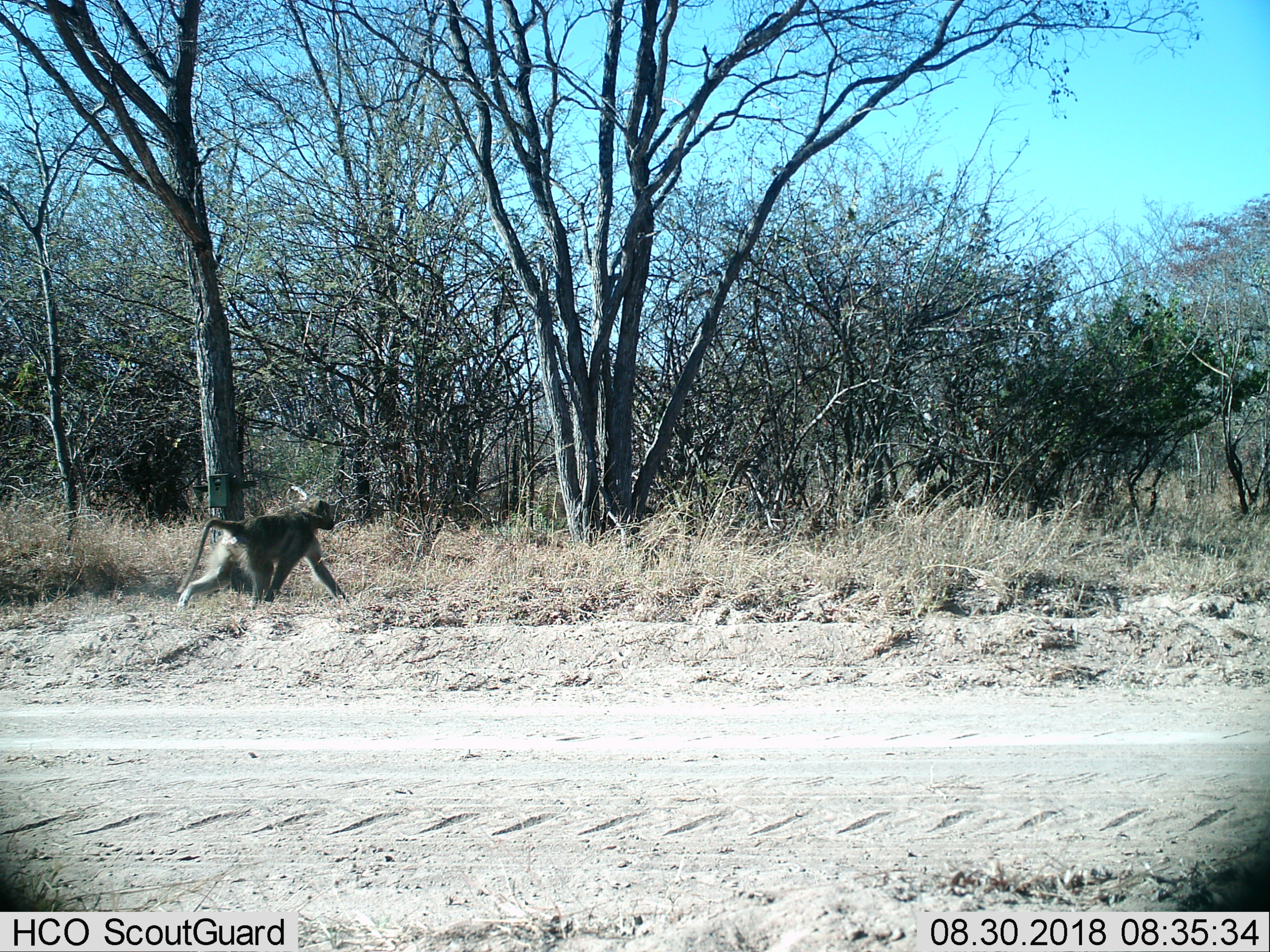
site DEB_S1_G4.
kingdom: Animalia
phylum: Chordata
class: Mammalia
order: Primates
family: Cercopithecidae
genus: Papio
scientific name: Papio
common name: baboon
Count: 1.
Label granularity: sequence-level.